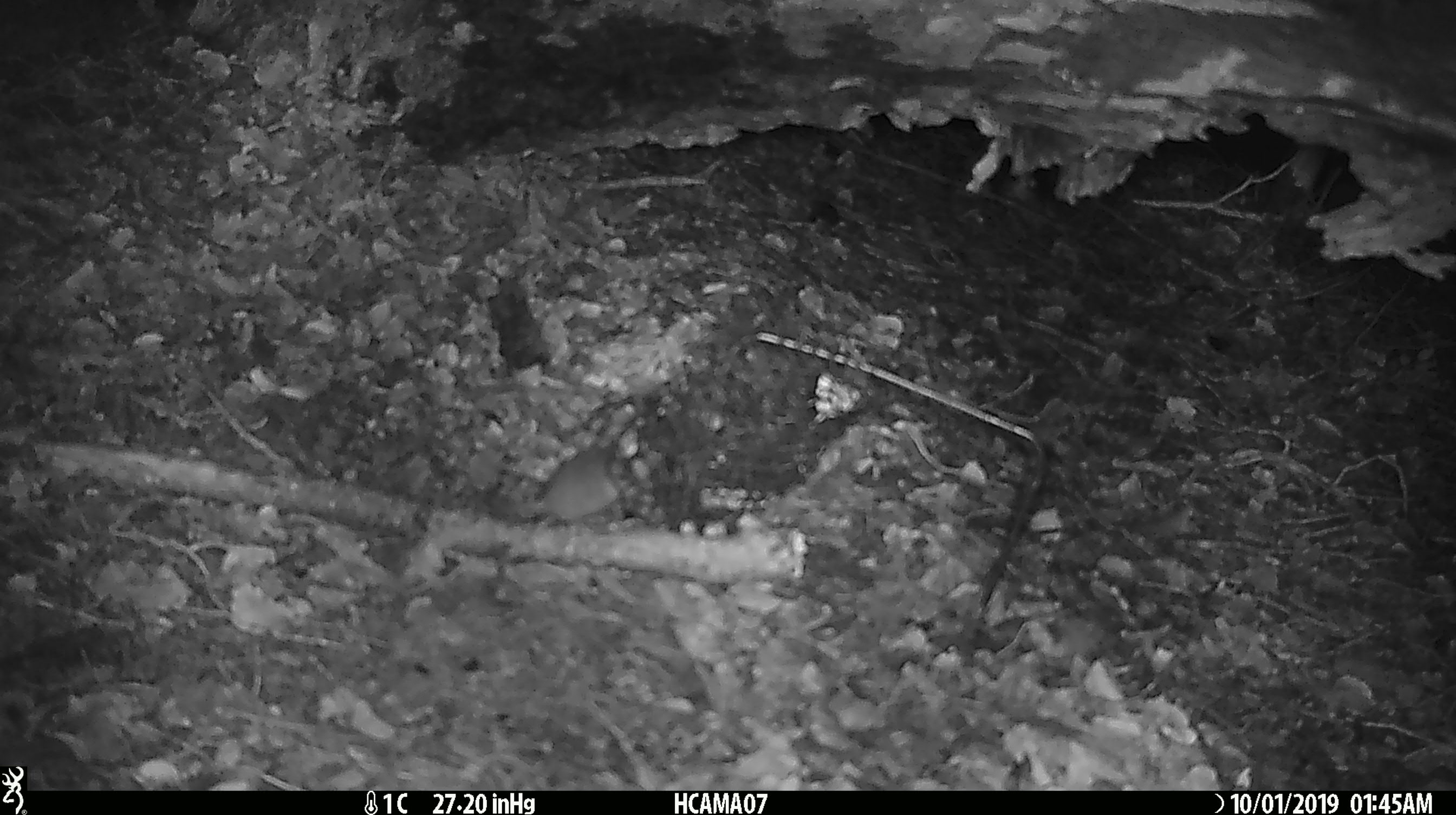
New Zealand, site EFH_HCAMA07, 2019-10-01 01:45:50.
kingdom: Animalia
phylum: Chordata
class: Mammalia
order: Rodentia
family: Muridae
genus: Mus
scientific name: Mus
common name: mouse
Mouse (Mus).